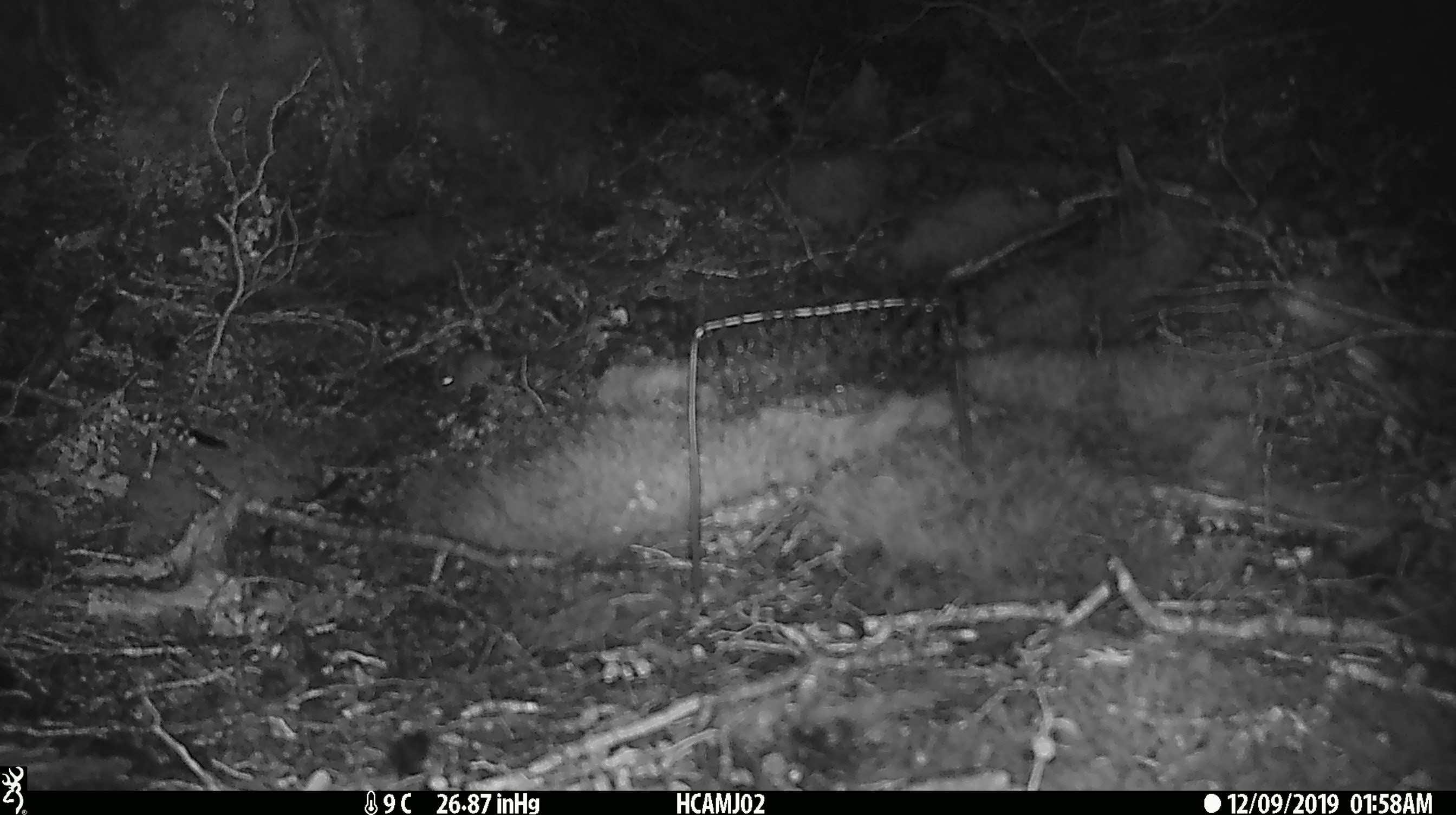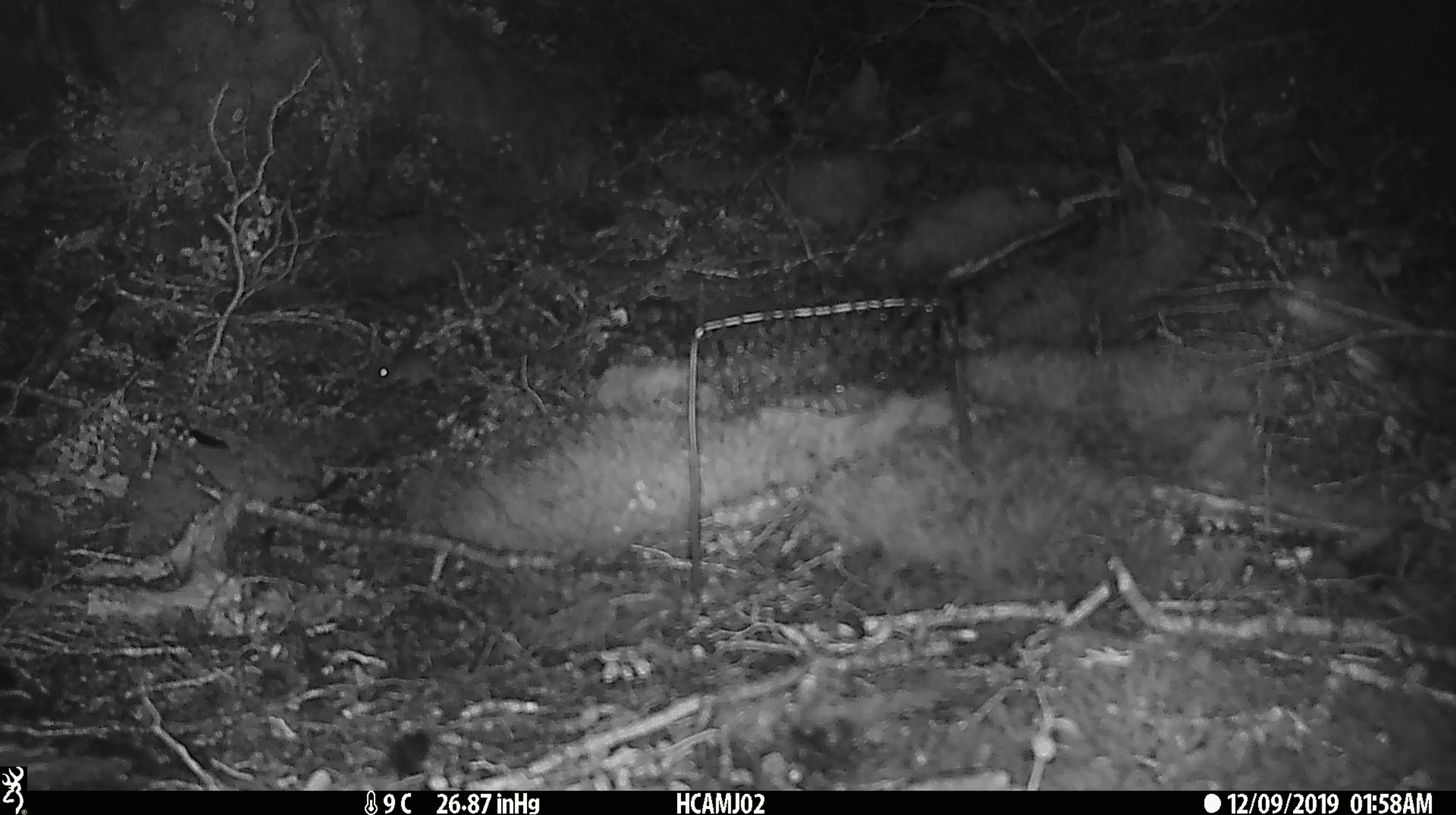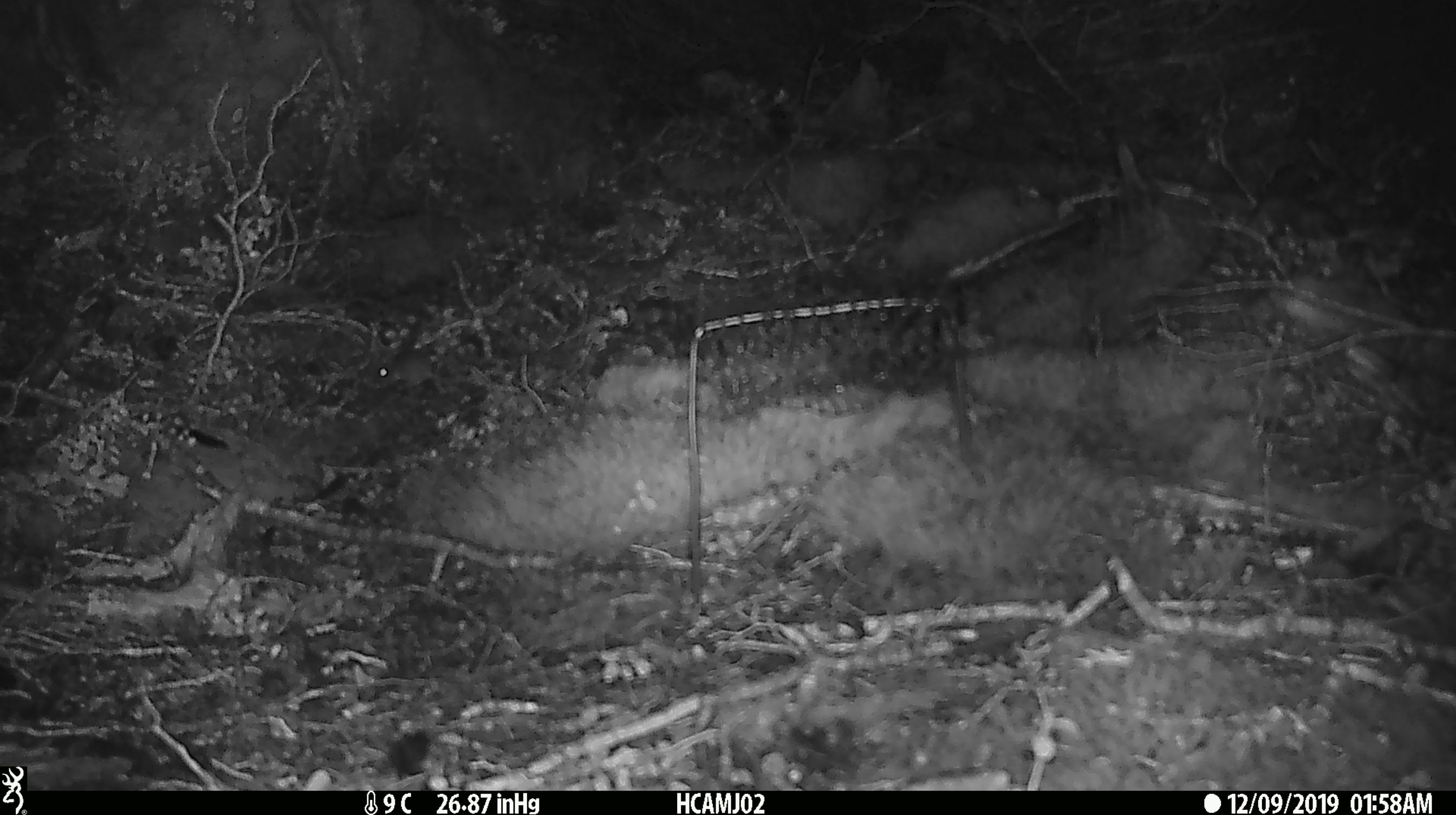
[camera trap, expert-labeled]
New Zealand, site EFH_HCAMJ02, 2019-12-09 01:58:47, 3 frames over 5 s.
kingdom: Animalia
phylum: Chordata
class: Mammalia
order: Rodentia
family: Muridae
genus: Mus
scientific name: Mus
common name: mouse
Mouse (Mus).